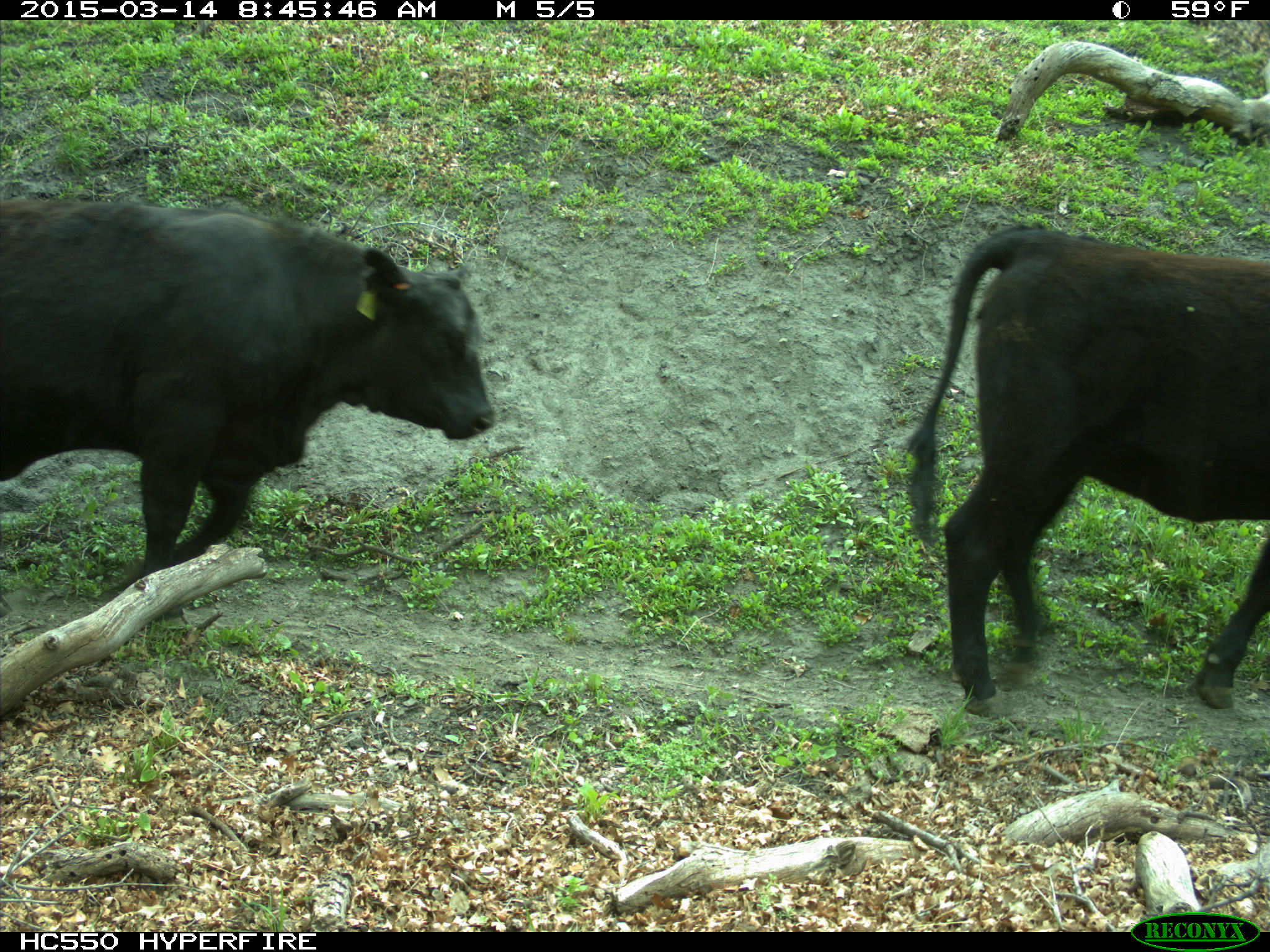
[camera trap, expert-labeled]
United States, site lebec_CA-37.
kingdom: Animalia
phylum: Chordata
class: Mammalia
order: Artiodactyla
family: Bovidae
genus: Bos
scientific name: Bos taurus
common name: domestic cow